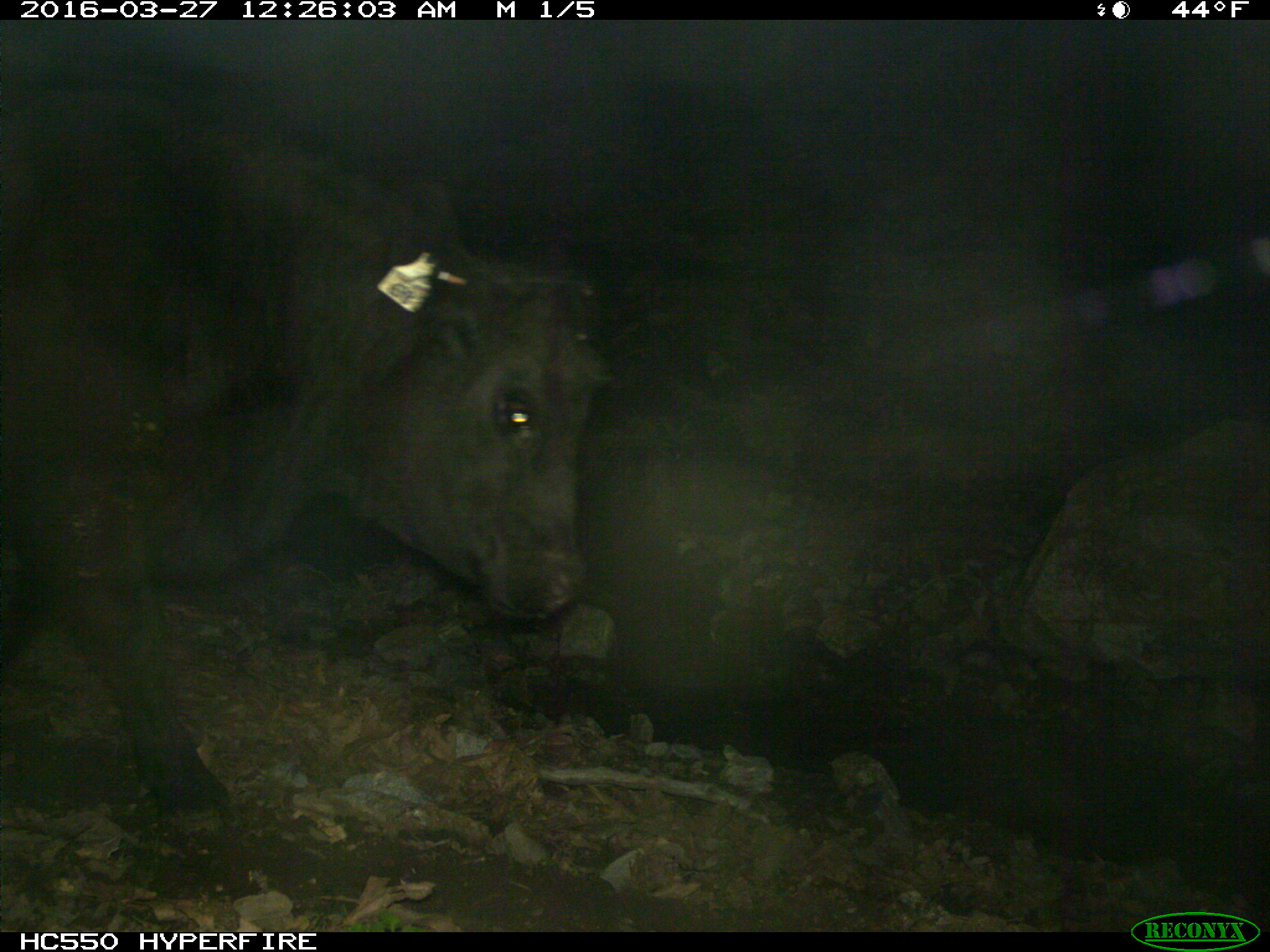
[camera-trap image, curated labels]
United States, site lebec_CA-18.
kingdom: Animalia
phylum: Chordata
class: Mammalia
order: Artiodactyla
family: Bovidae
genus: Bos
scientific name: Bos taurus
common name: domestic cow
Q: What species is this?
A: Bos taurus (domestic cow).